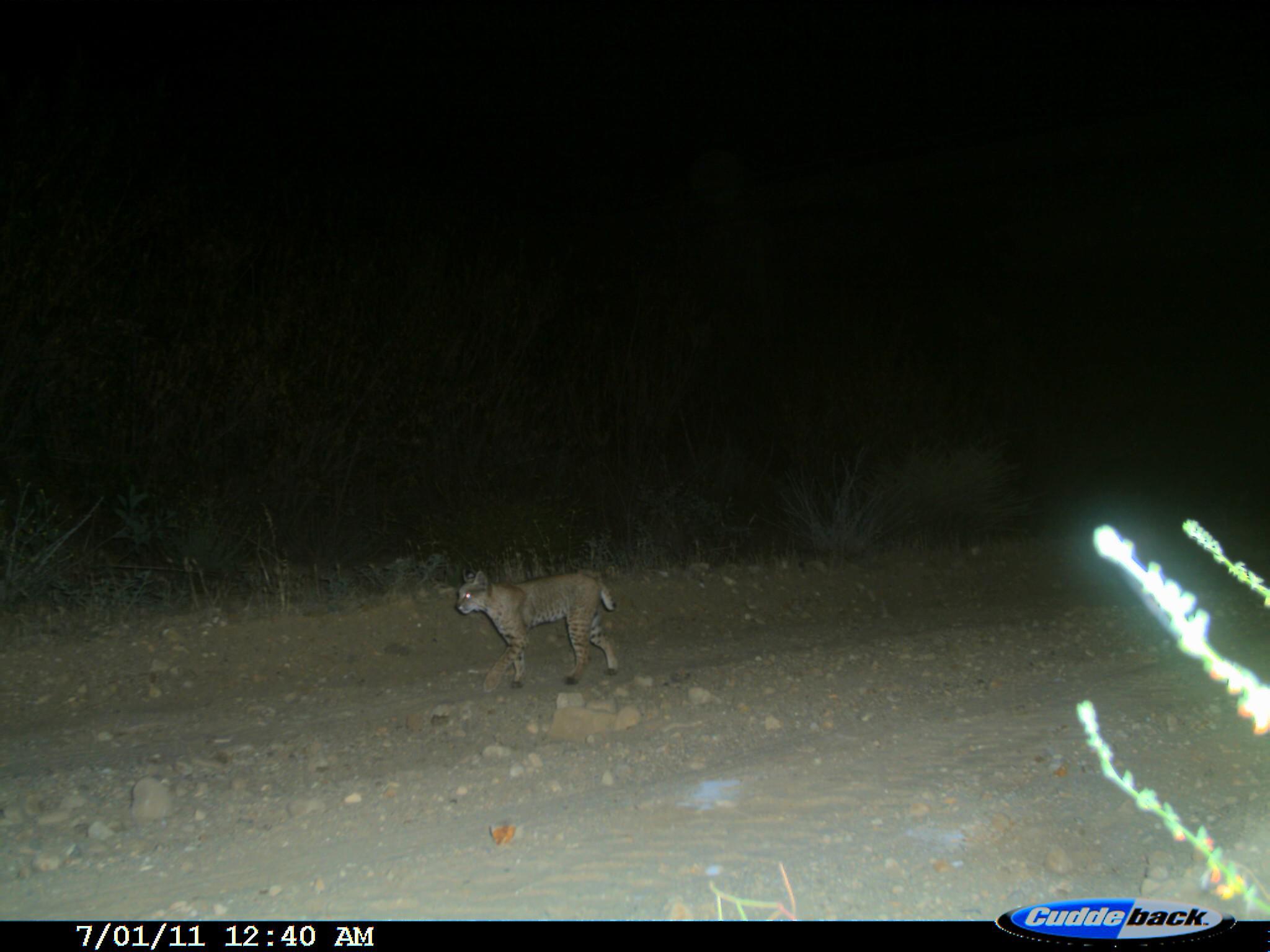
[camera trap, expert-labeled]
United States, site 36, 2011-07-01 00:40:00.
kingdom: Animalia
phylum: Chordata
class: Mammalia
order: Carnivora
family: Felidae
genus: Lynx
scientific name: Lynx rufus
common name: bobcat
Bobcat (Lynx rufus).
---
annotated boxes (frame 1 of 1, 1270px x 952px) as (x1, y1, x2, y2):
bobcat: (454, 565, 621, 694)